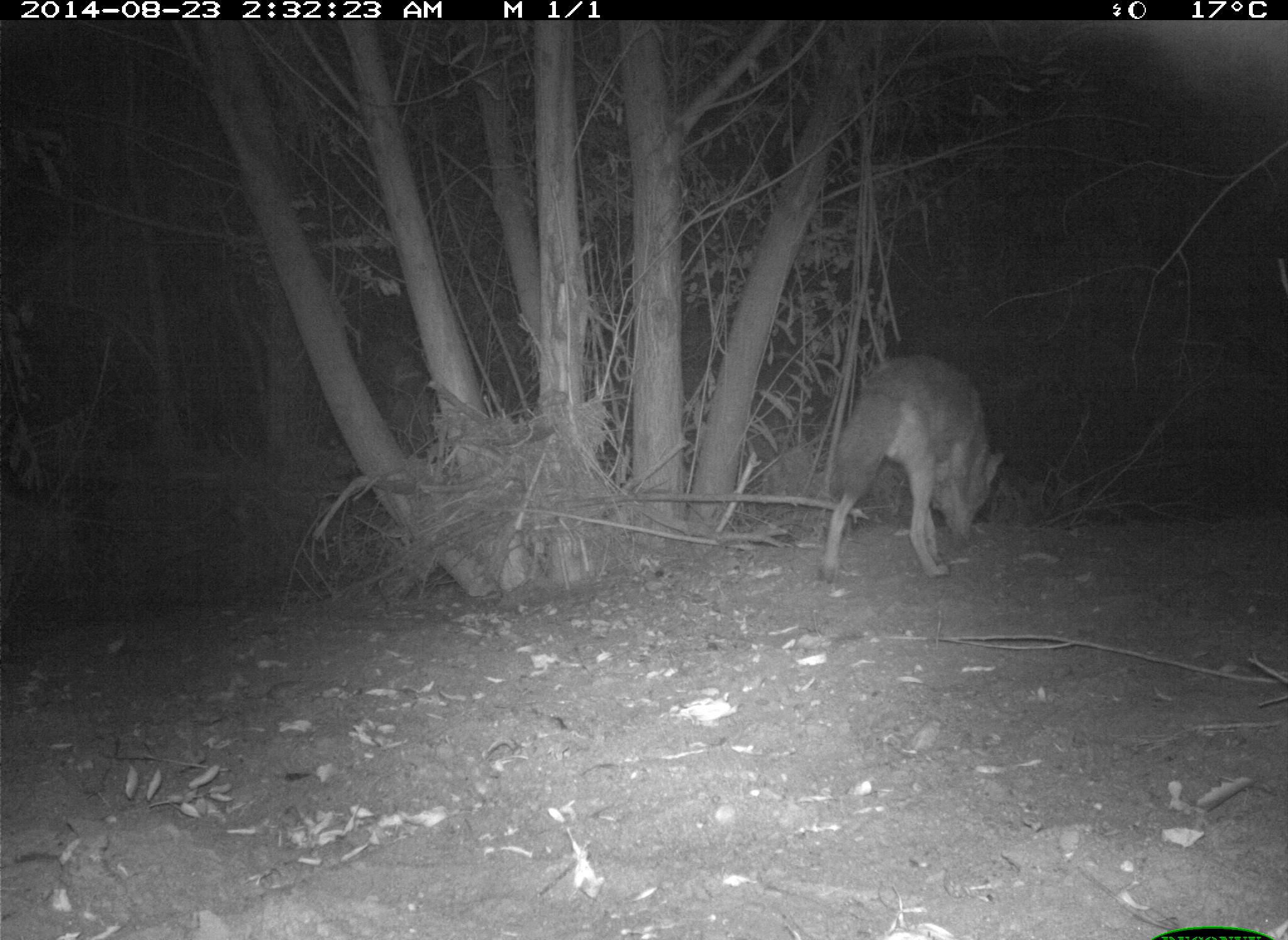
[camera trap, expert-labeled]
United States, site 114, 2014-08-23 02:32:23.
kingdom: Animalia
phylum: Chordata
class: Mammalia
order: Carnivora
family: Canidae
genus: Canis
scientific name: Canis latrans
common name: coyote